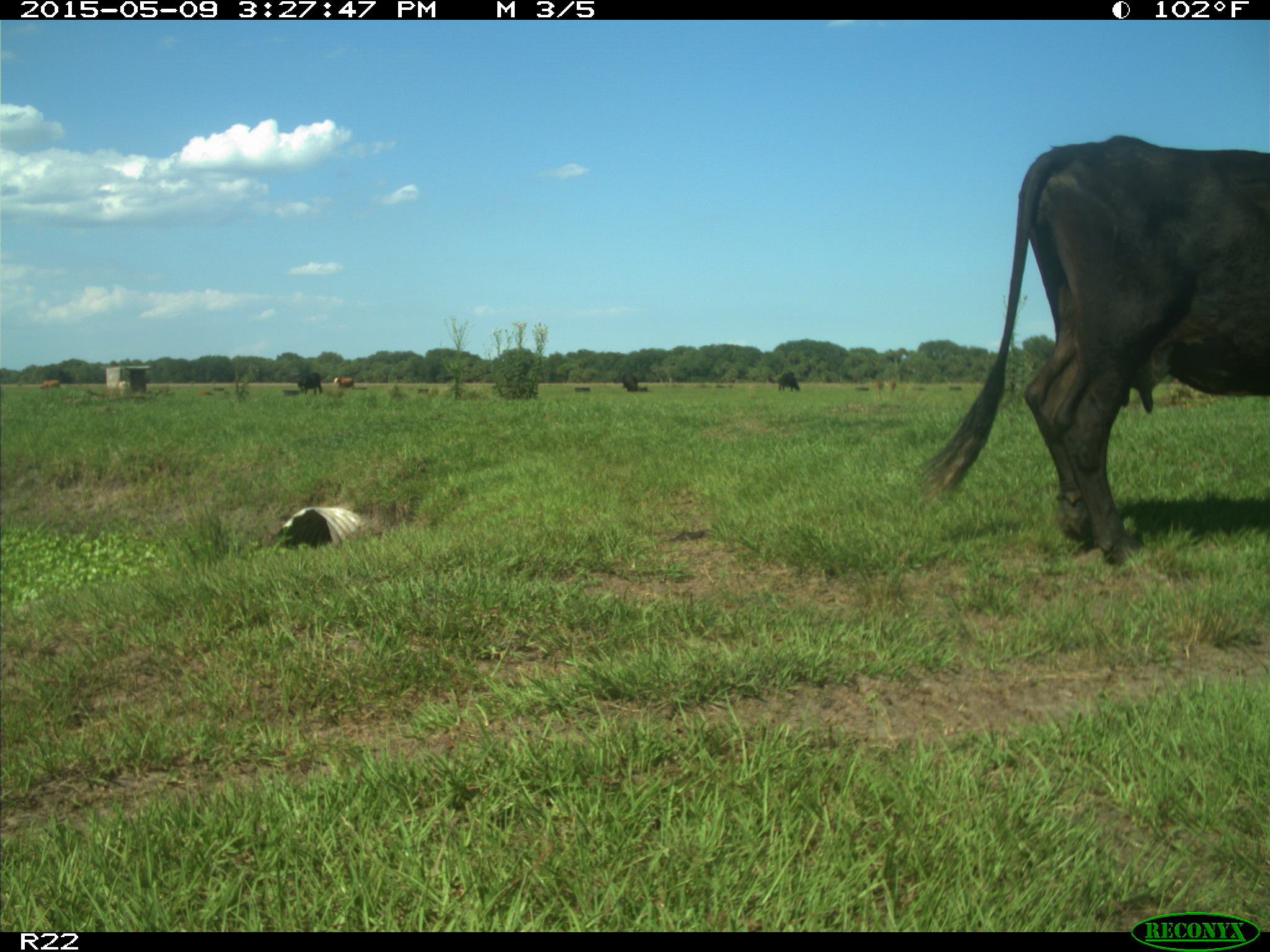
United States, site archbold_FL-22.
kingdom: Animalia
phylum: Chordata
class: Mammalia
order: Artiodactyla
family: Bovidae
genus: Bos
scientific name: Bos taurus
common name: domestic cow